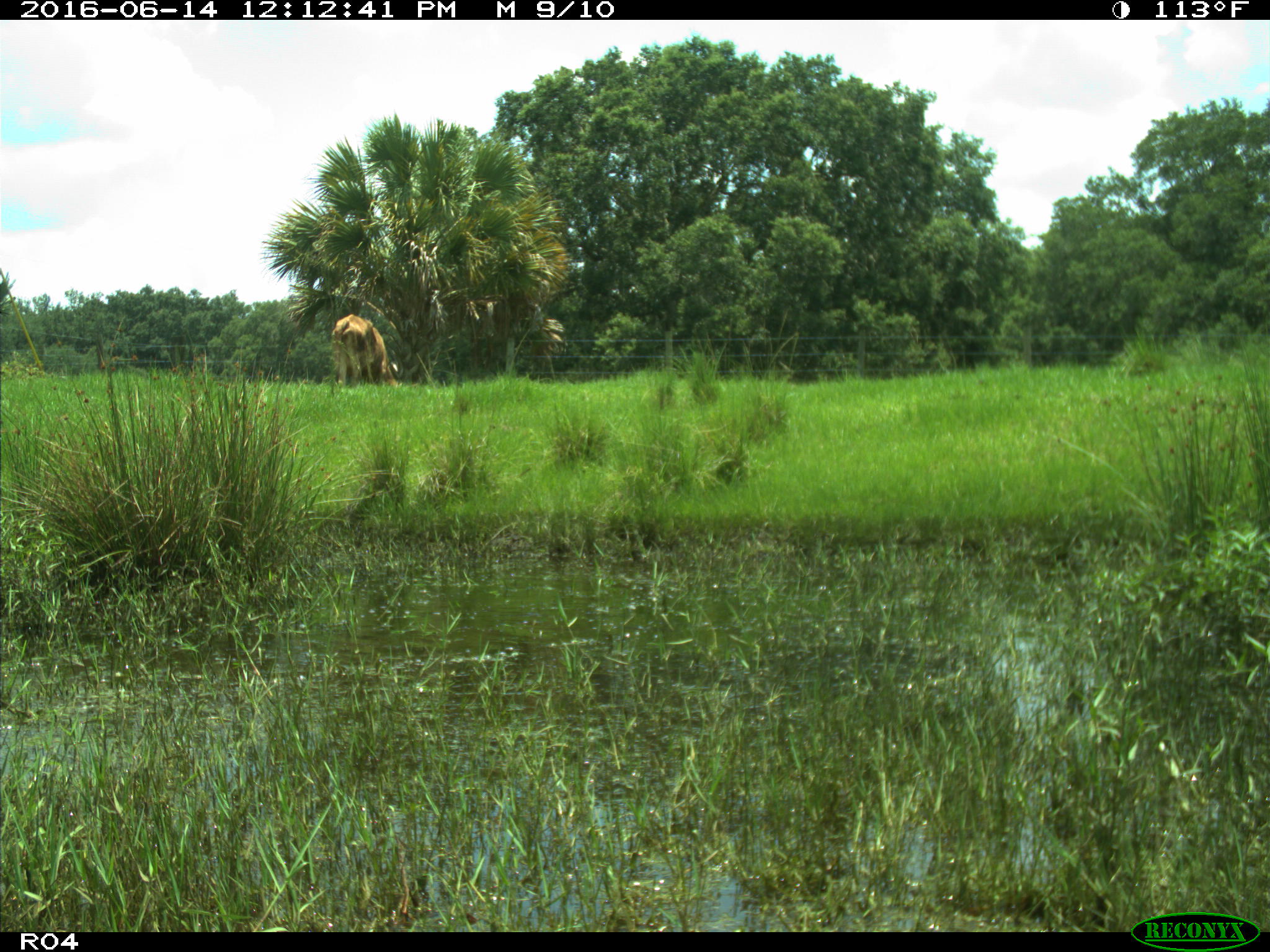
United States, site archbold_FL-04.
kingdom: Animalia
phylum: Chordata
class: Mammalia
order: Artiodactyla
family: Bovidae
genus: Bos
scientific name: Bos taurus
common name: domestic cow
Bos taurus (domestic cow).